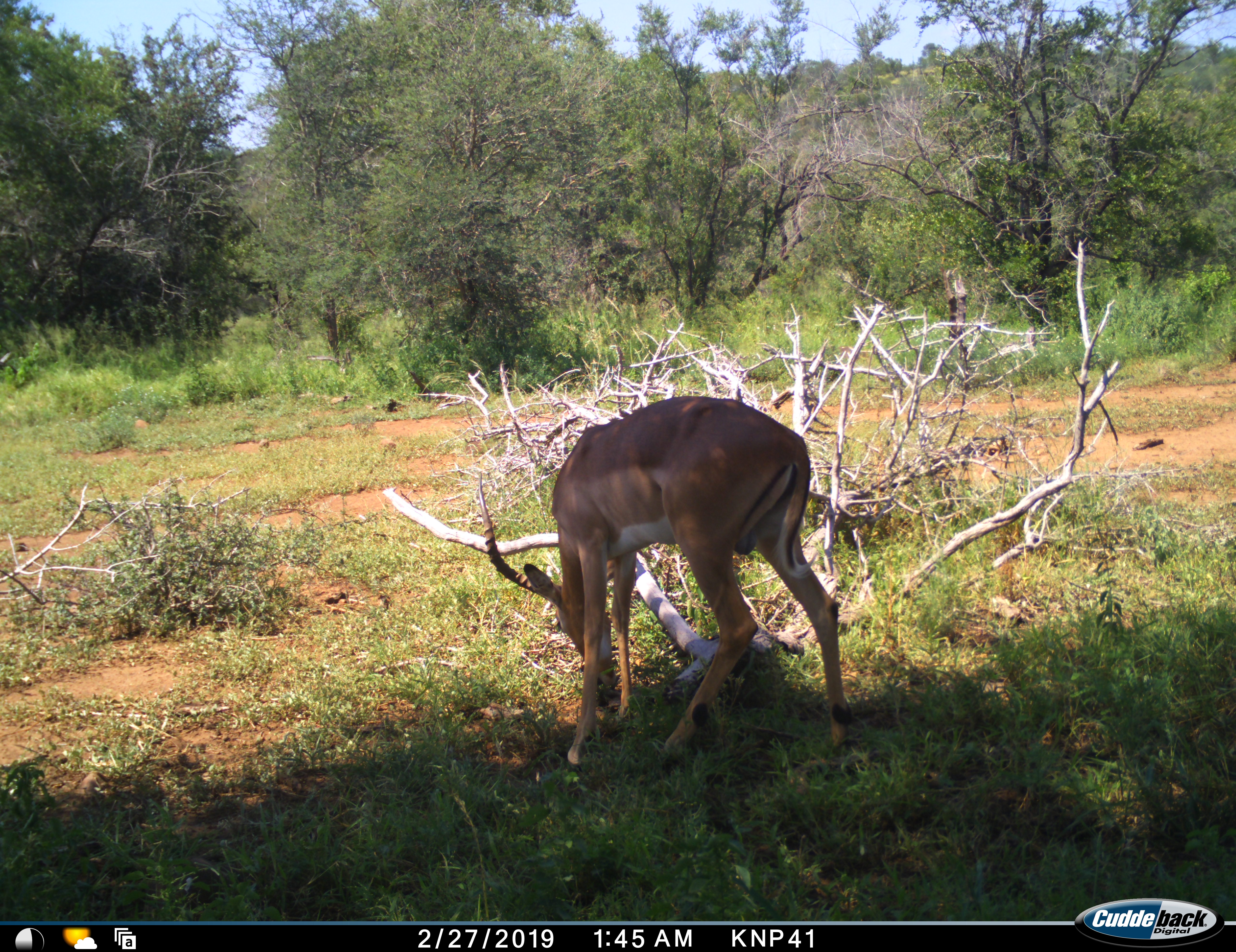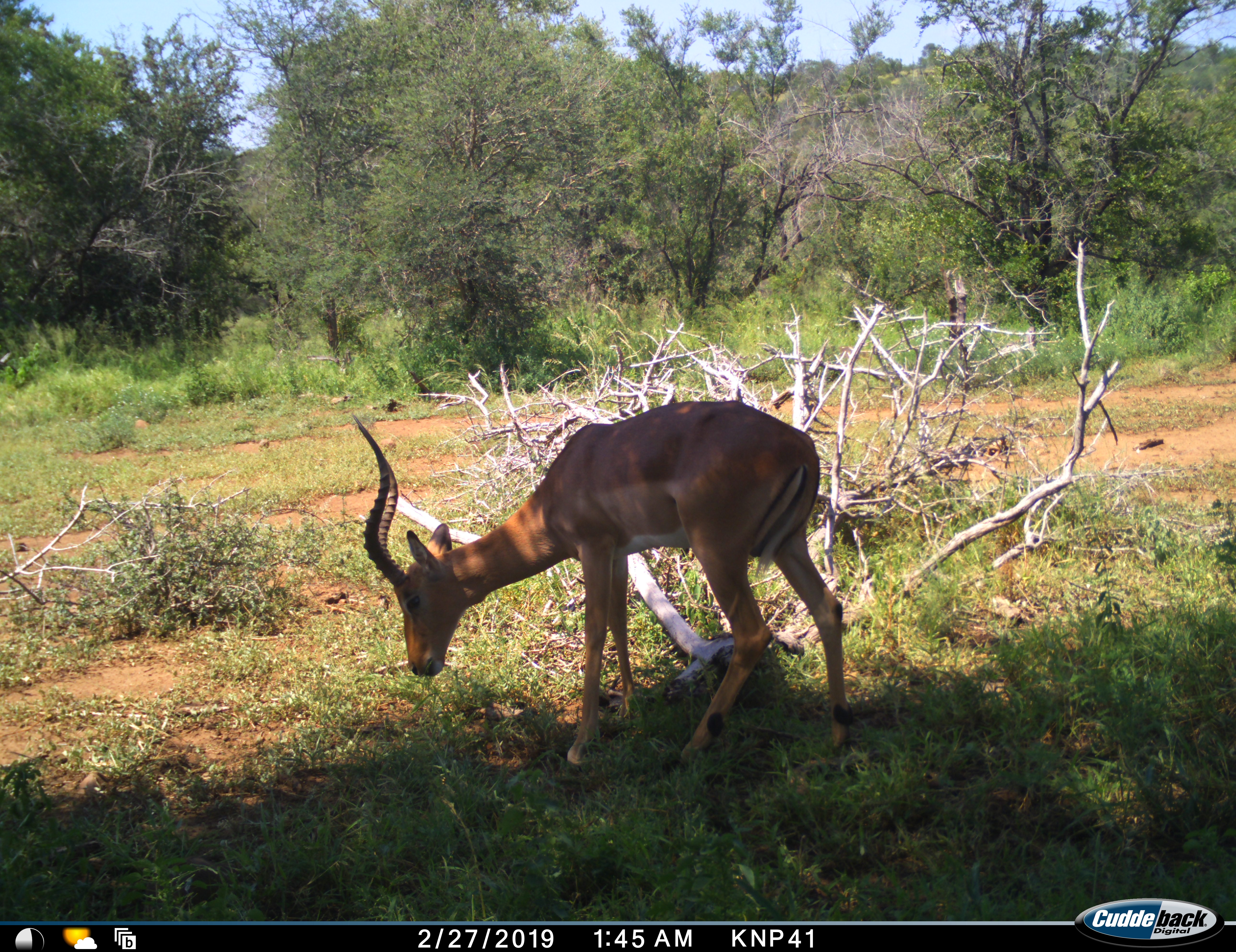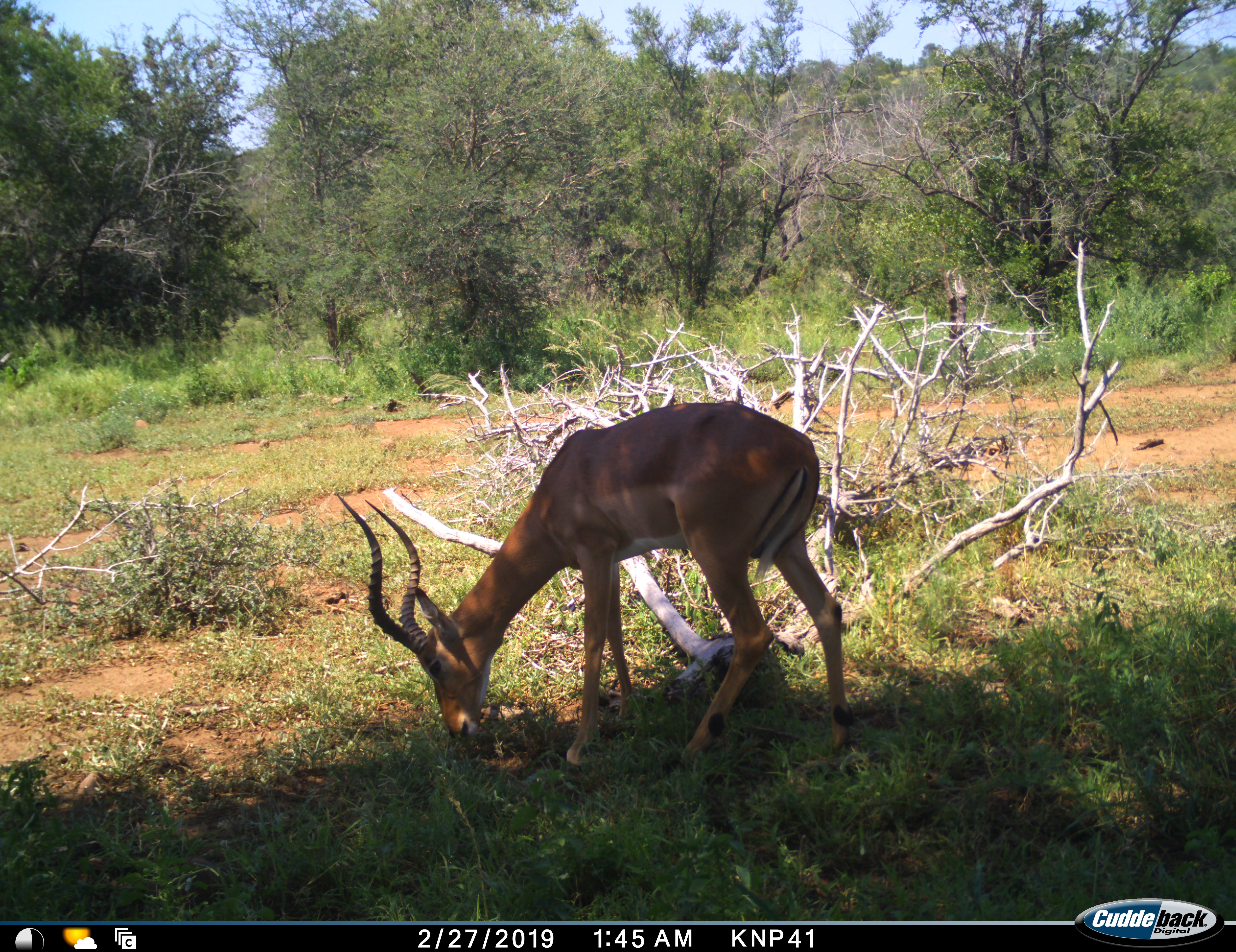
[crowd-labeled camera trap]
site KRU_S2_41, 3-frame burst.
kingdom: Animalia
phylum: Chordata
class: Mammalia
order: Artiodactyla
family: Bovidae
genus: Aepyceros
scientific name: Aepyceros melampus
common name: impala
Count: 1.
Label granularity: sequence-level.